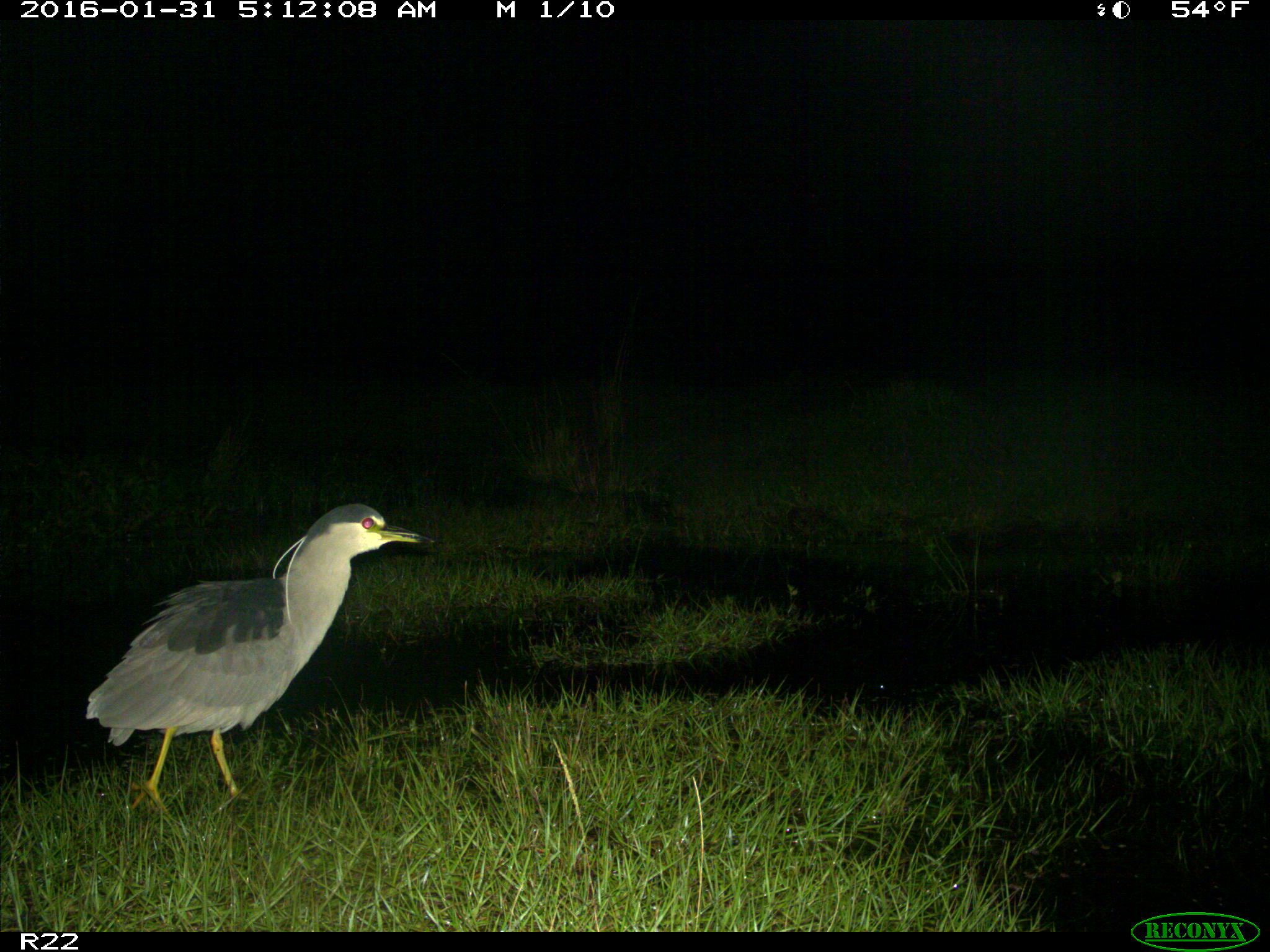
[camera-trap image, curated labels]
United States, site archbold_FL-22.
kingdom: Animalia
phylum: Chordata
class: Aves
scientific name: Aves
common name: birds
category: unidentified bird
Unidentified bird (birds) (Aves).